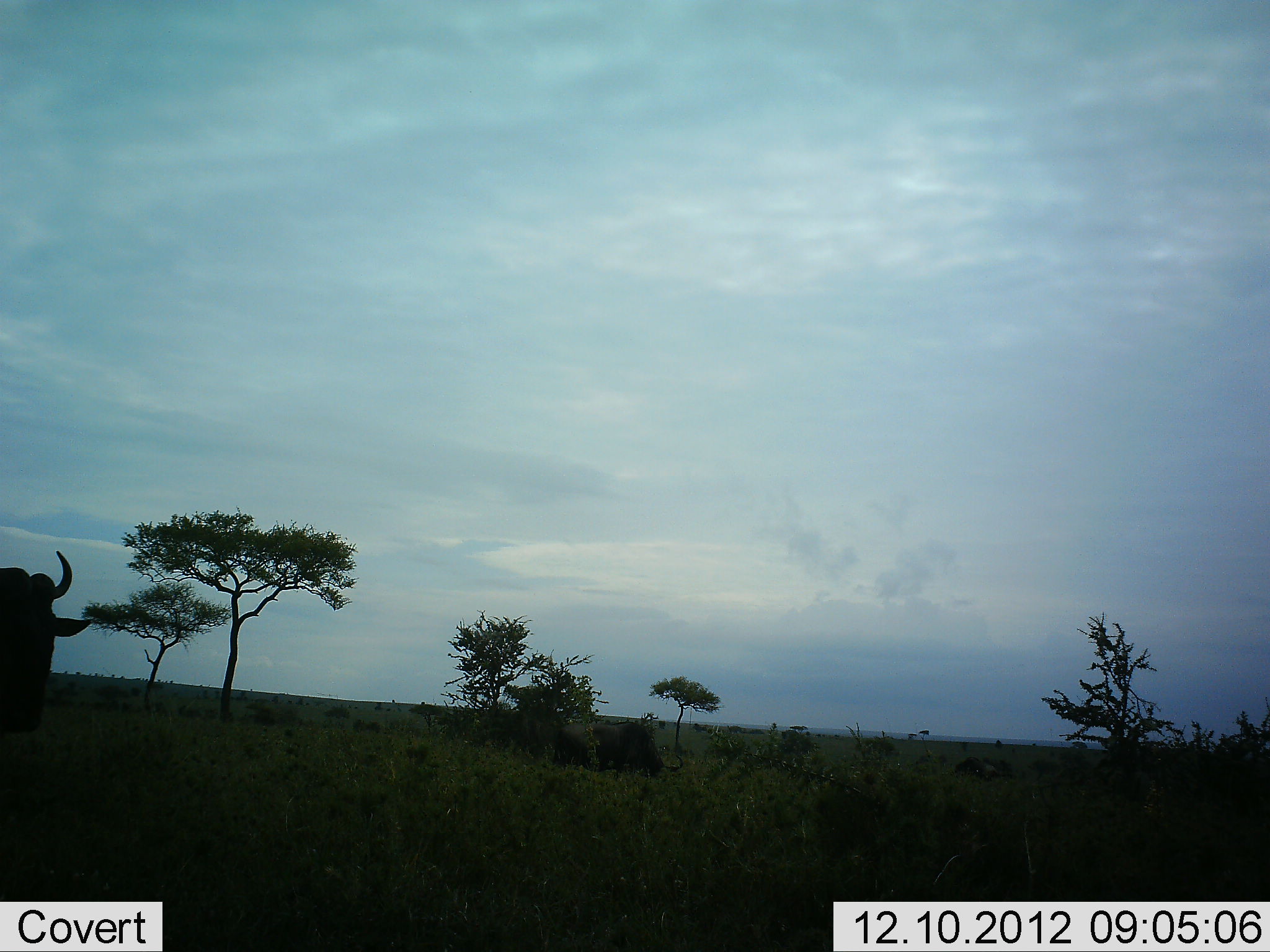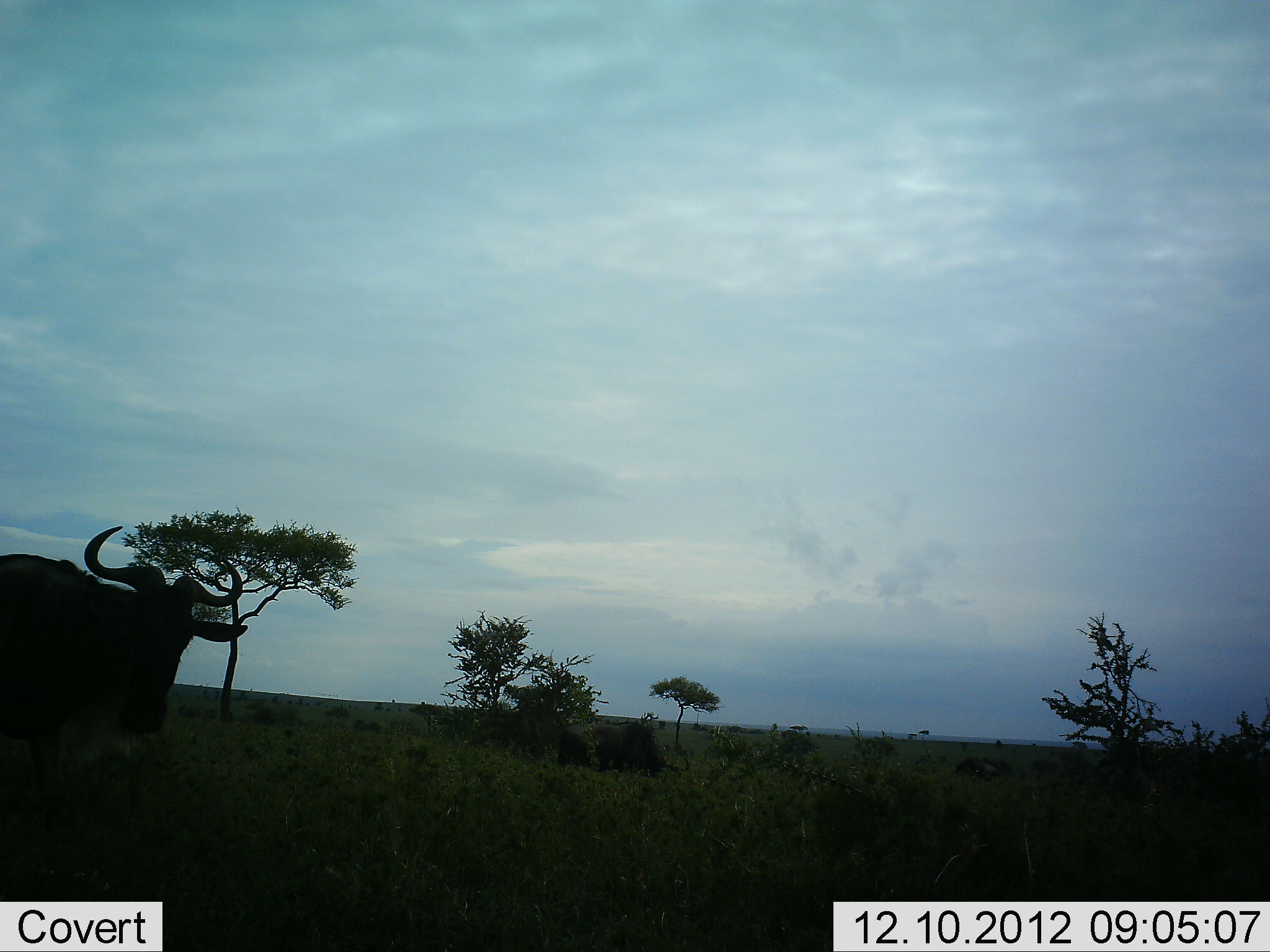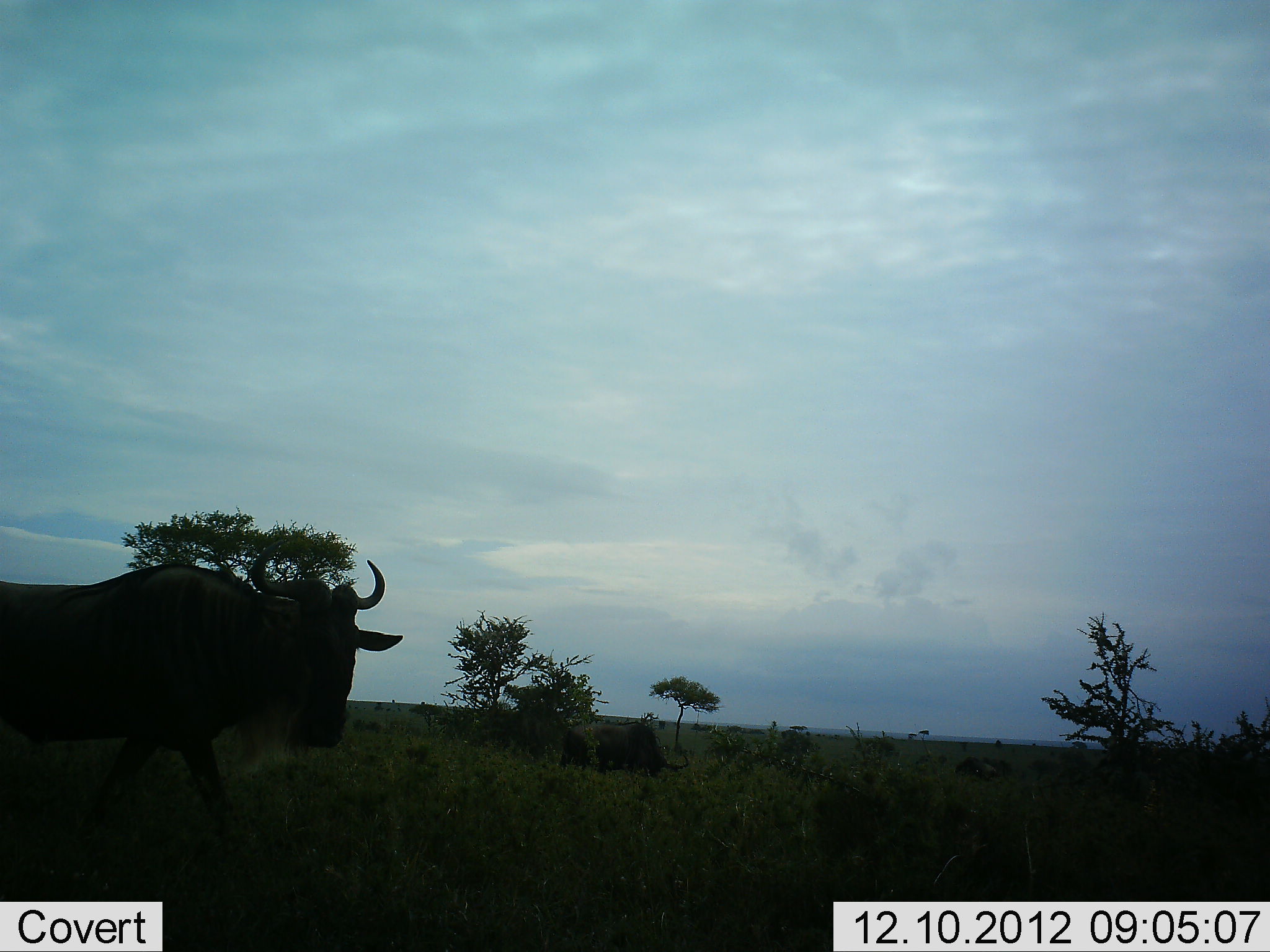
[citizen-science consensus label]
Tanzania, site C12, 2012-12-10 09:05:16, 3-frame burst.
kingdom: Animalia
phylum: Chordata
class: Mammalia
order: Artiodactyla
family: Bovidae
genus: Connochaetes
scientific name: Connochaetes taurinus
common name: blue wildebeest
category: wildebeest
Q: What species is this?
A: Wildebeest (blue wildebeest) (Connochaetes taurinus).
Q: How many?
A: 2.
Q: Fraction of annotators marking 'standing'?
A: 30%.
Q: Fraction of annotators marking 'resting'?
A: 10%.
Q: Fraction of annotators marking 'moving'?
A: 90%.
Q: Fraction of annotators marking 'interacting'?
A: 0%.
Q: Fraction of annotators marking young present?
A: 0%.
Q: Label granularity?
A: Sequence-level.